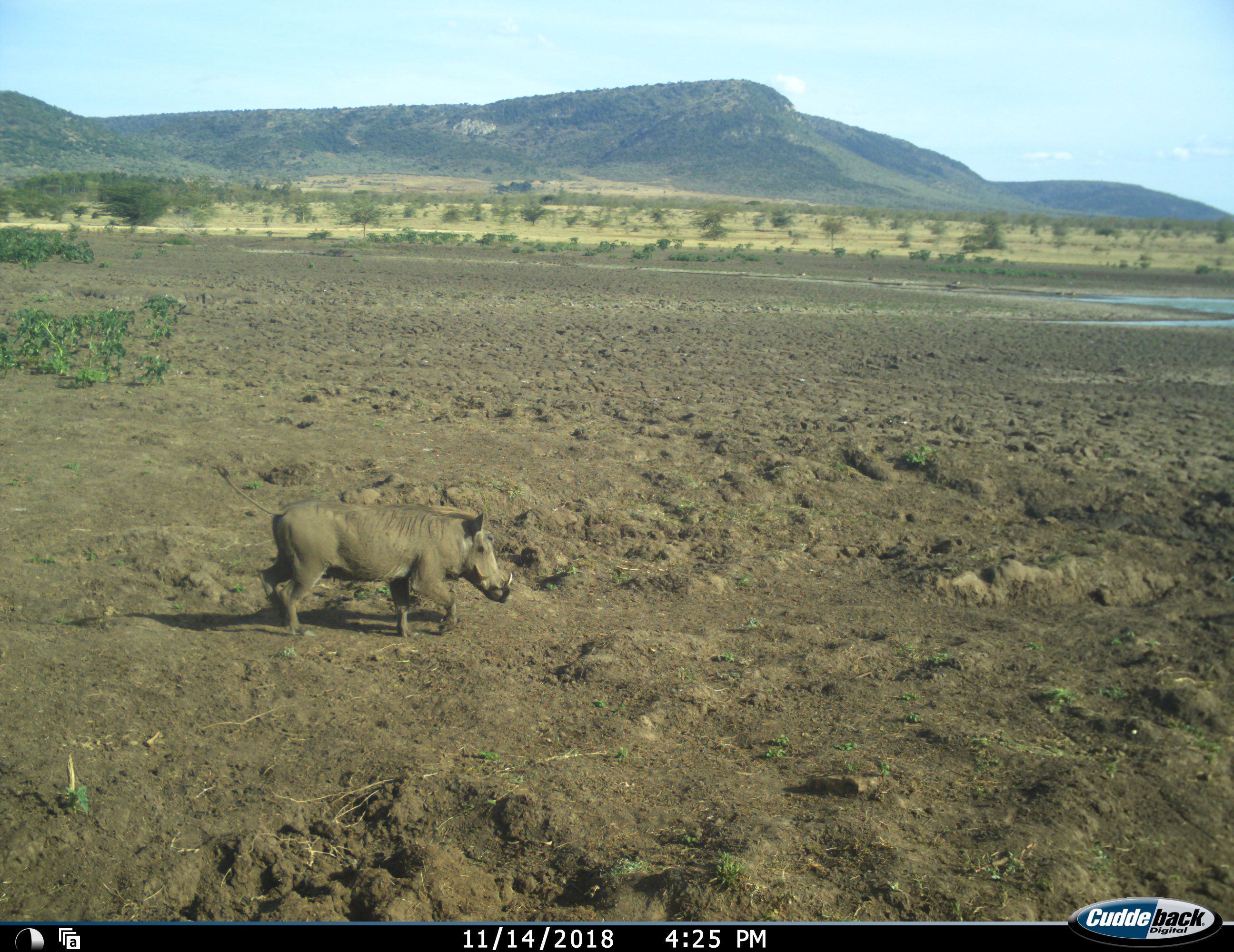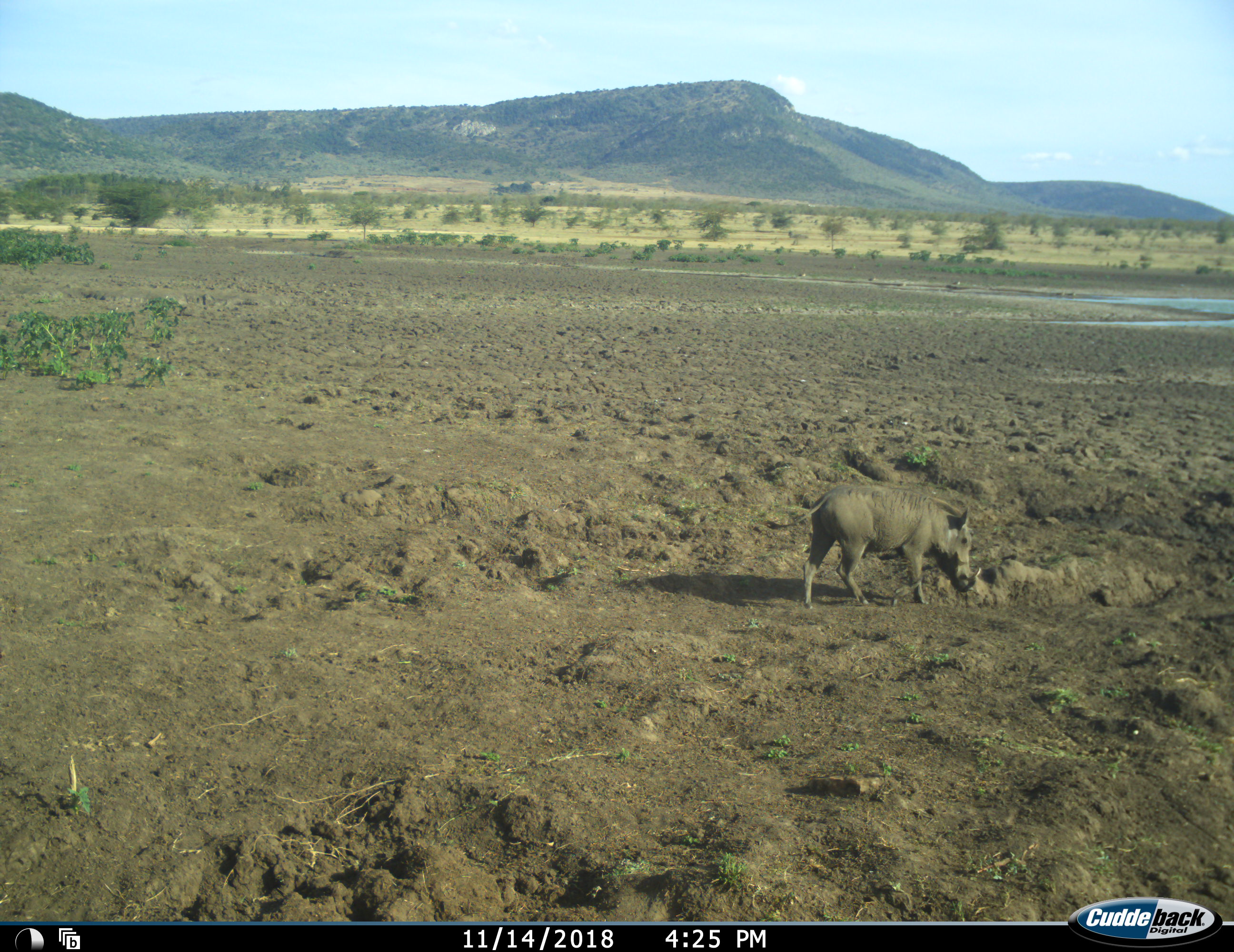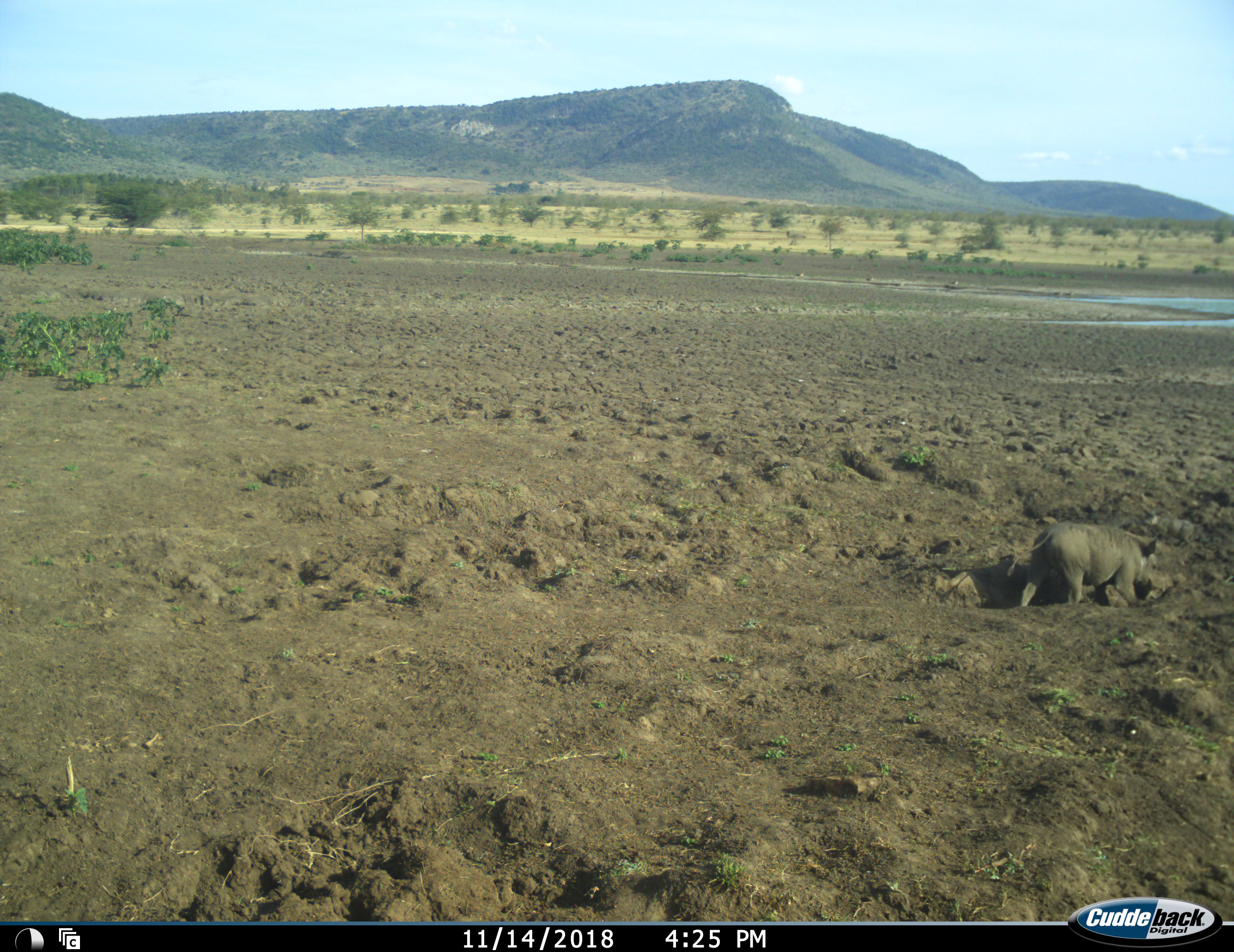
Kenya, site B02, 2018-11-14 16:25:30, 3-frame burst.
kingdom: Animalia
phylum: Chordata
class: Mammalia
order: Artiodactyla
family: Suidae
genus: Phacochoerus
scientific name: Phacochoerus africanus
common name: warthog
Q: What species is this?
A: Warthog (Phacochoerus africanus).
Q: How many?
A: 1.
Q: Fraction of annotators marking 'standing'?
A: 0%.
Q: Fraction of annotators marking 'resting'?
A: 0%.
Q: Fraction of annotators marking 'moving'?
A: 100%.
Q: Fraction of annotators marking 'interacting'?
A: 0%.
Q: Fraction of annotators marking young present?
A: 20%.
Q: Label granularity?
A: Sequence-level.